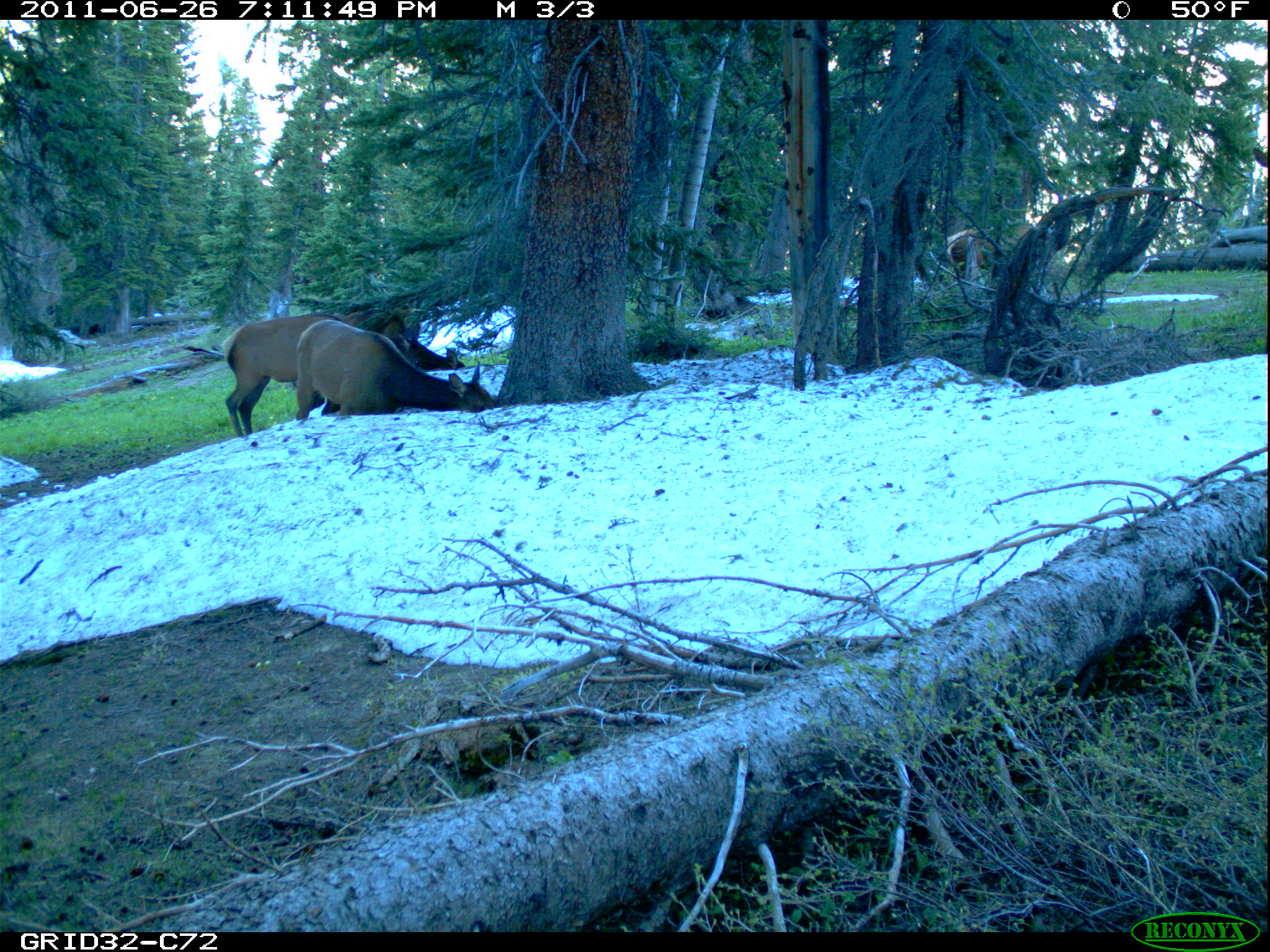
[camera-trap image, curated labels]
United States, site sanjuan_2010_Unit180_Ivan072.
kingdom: Animalia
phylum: Chordata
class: Mammalia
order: Artiodactyla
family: Cervidae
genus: Cervus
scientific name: Cervus elaphus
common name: red deer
Cervus elaphus (red deer).